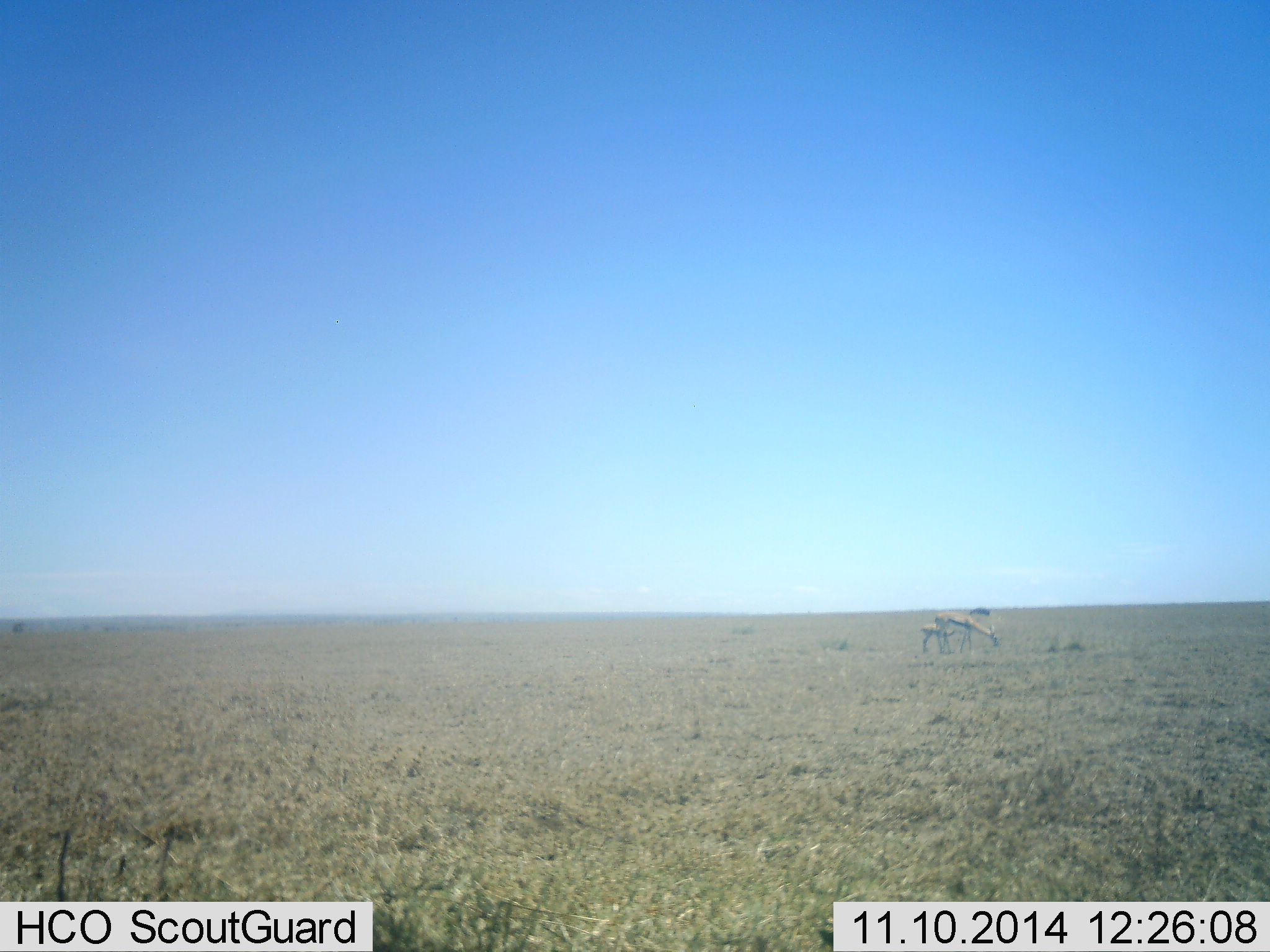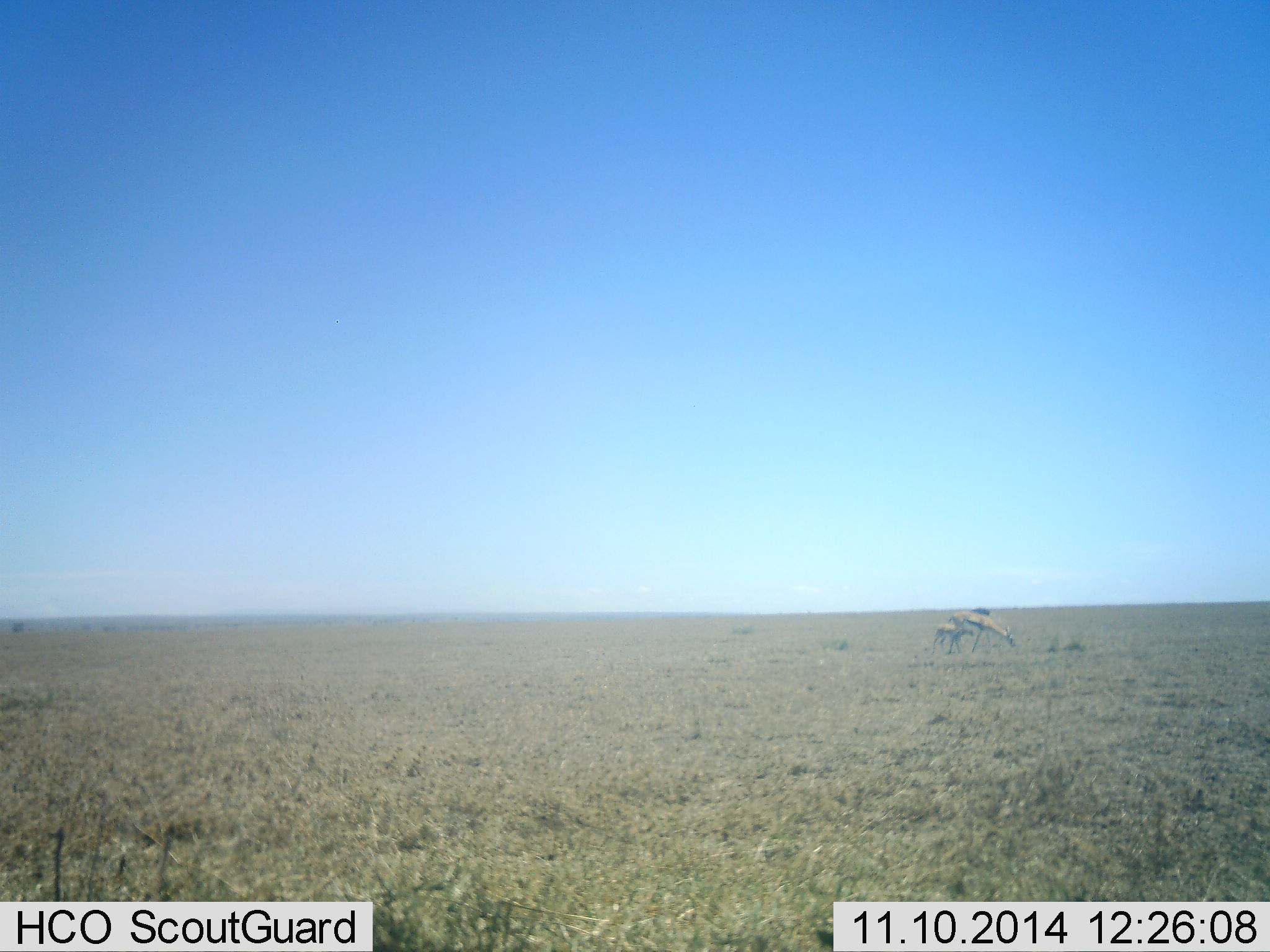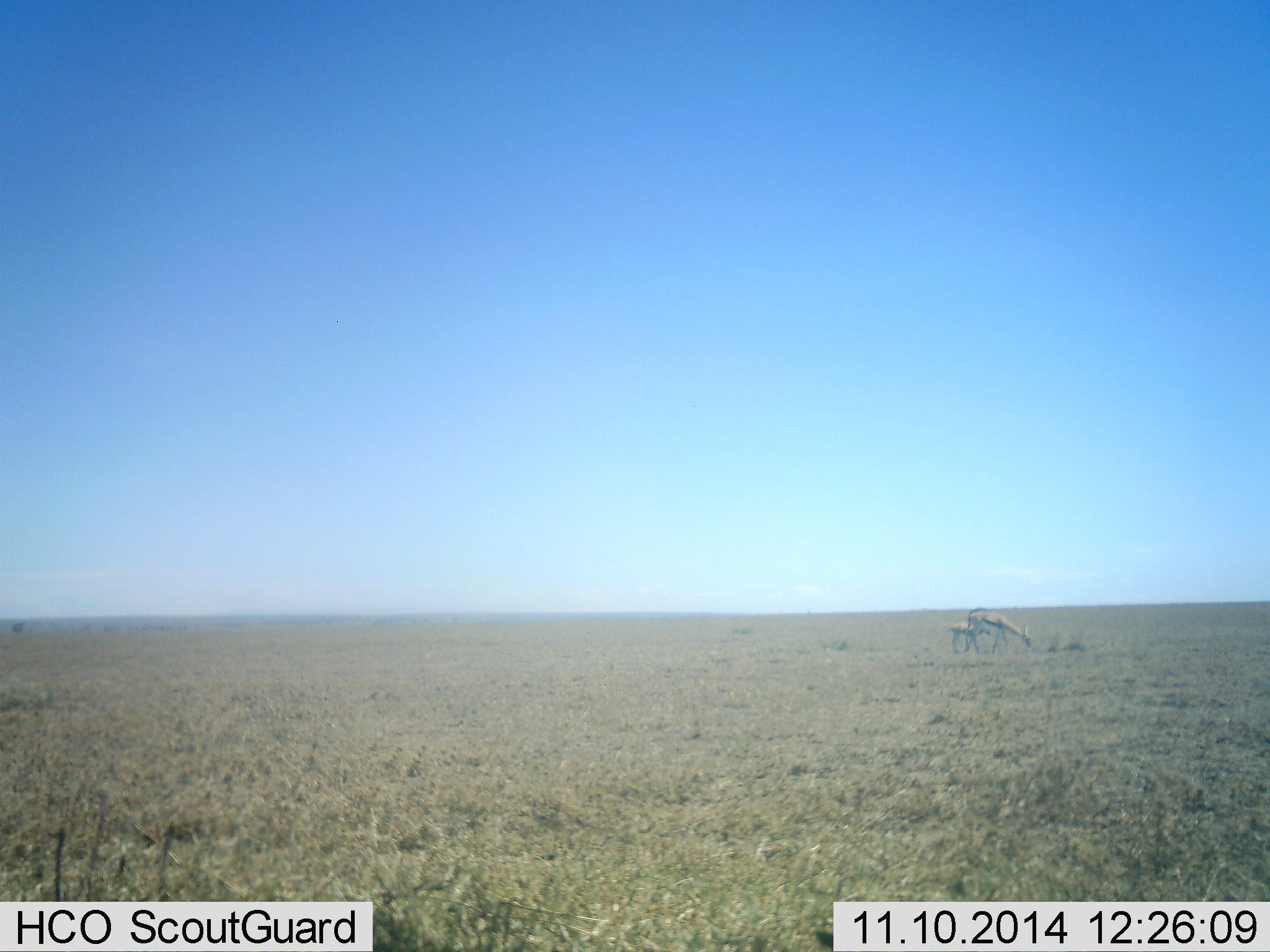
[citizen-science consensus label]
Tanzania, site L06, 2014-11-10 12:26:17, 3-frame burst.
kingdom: Animalia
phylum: Chordata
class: Mammalia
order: Artiodactyla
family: Bovidae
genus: Eudorcas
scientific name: Eudorcas thomsonii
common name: thomson's gazelle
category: gazellethomsons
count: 2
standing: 20%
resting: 0%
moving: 60%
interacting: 0%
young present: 100%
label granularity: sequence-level